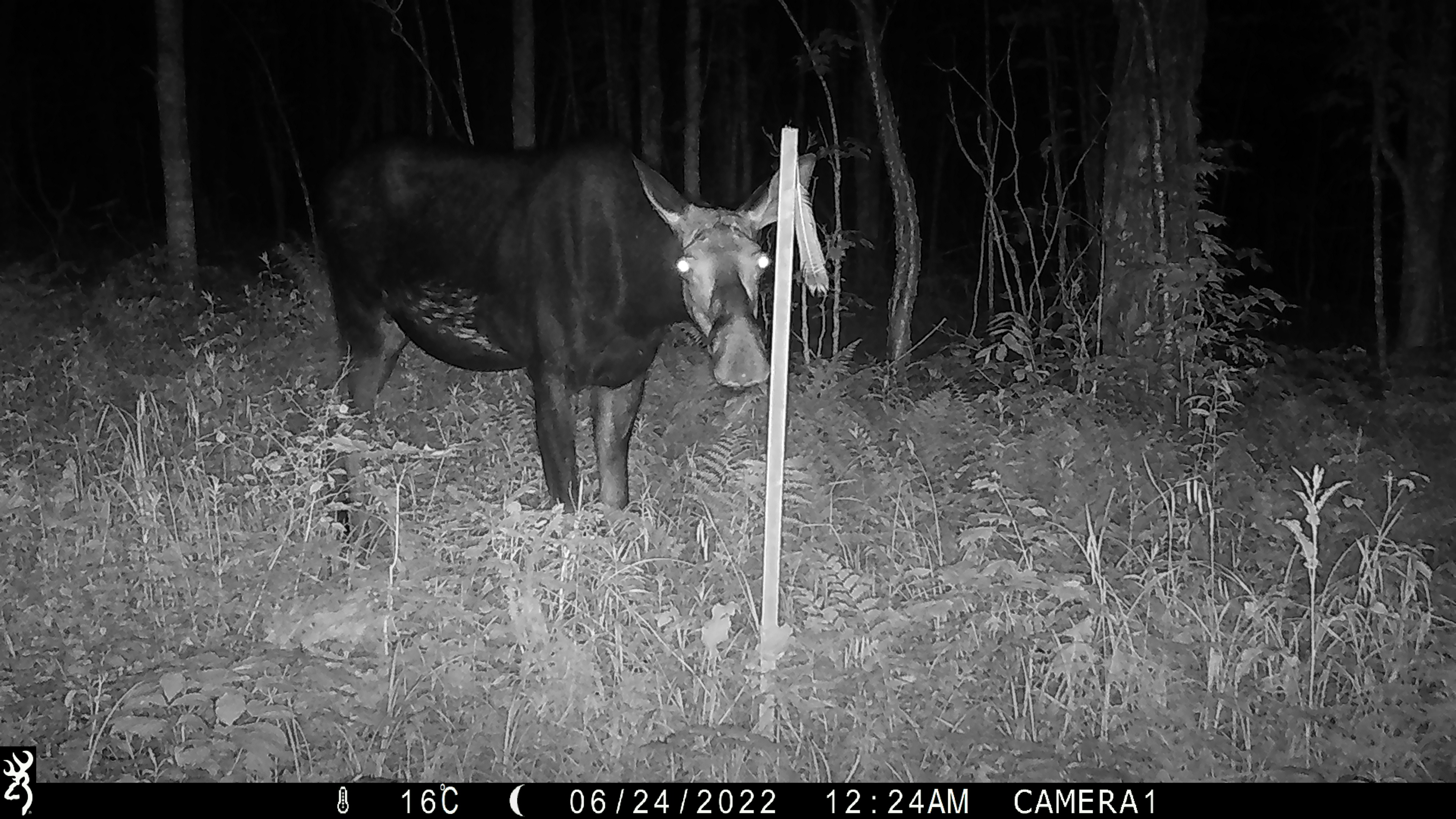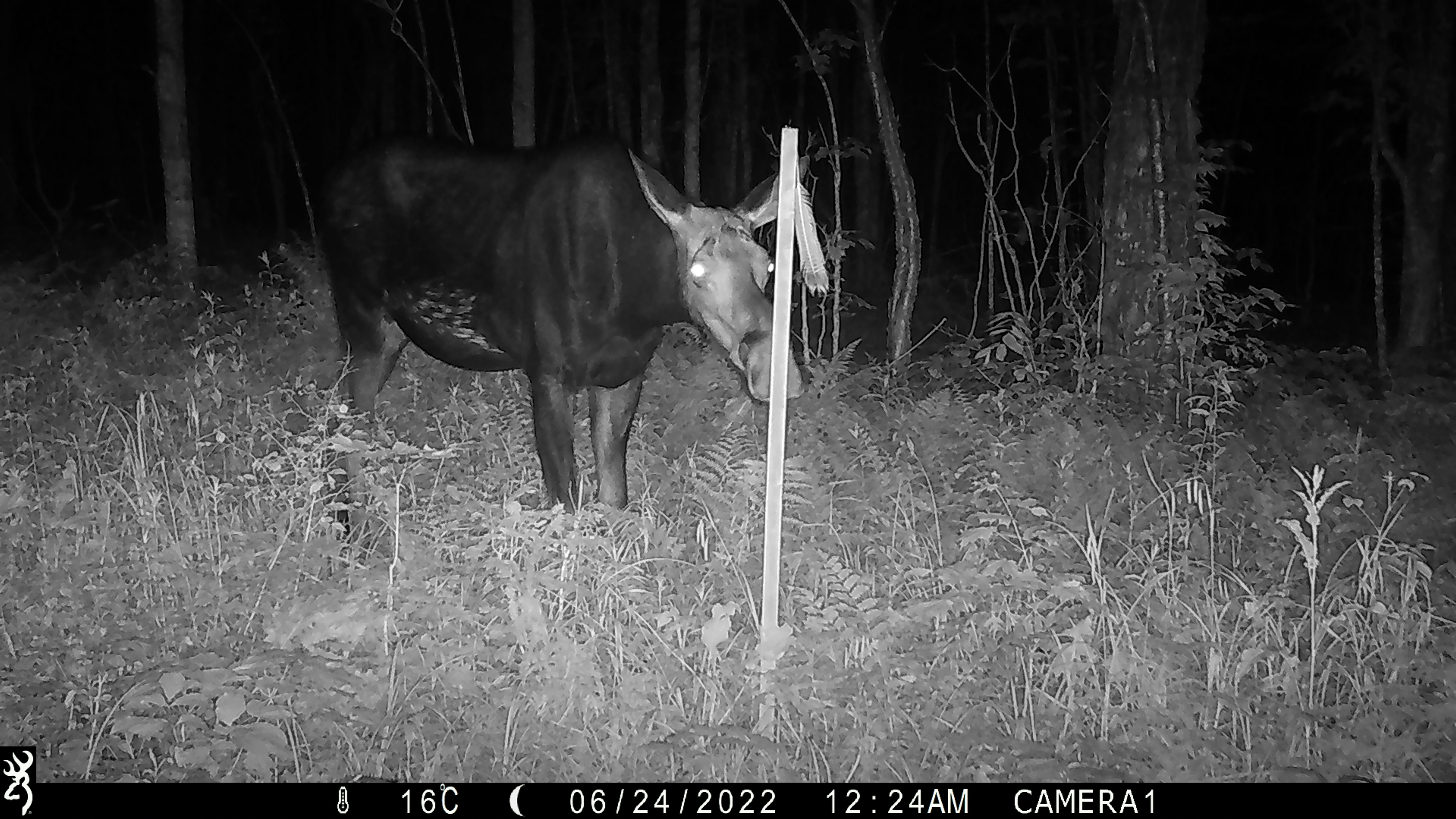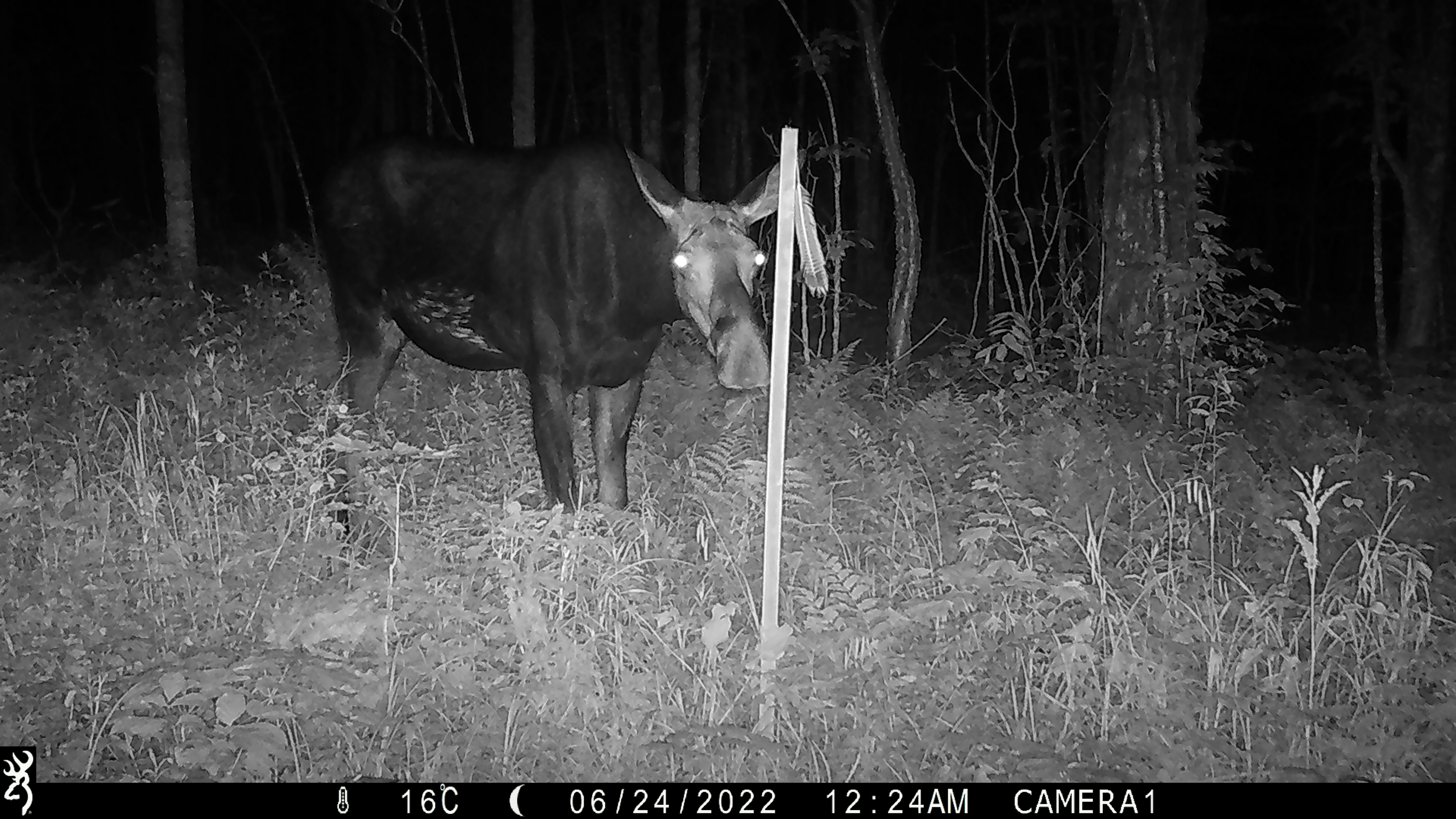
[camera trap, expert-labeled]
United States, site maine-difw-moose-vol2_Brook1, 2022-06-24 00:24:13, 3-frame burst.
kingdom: Animalia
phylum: Chordata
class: Mammalia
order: Artiodactyla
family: Cervidae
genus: Alces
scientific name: Alces alces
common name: moose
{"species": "moose (Alces alces)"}